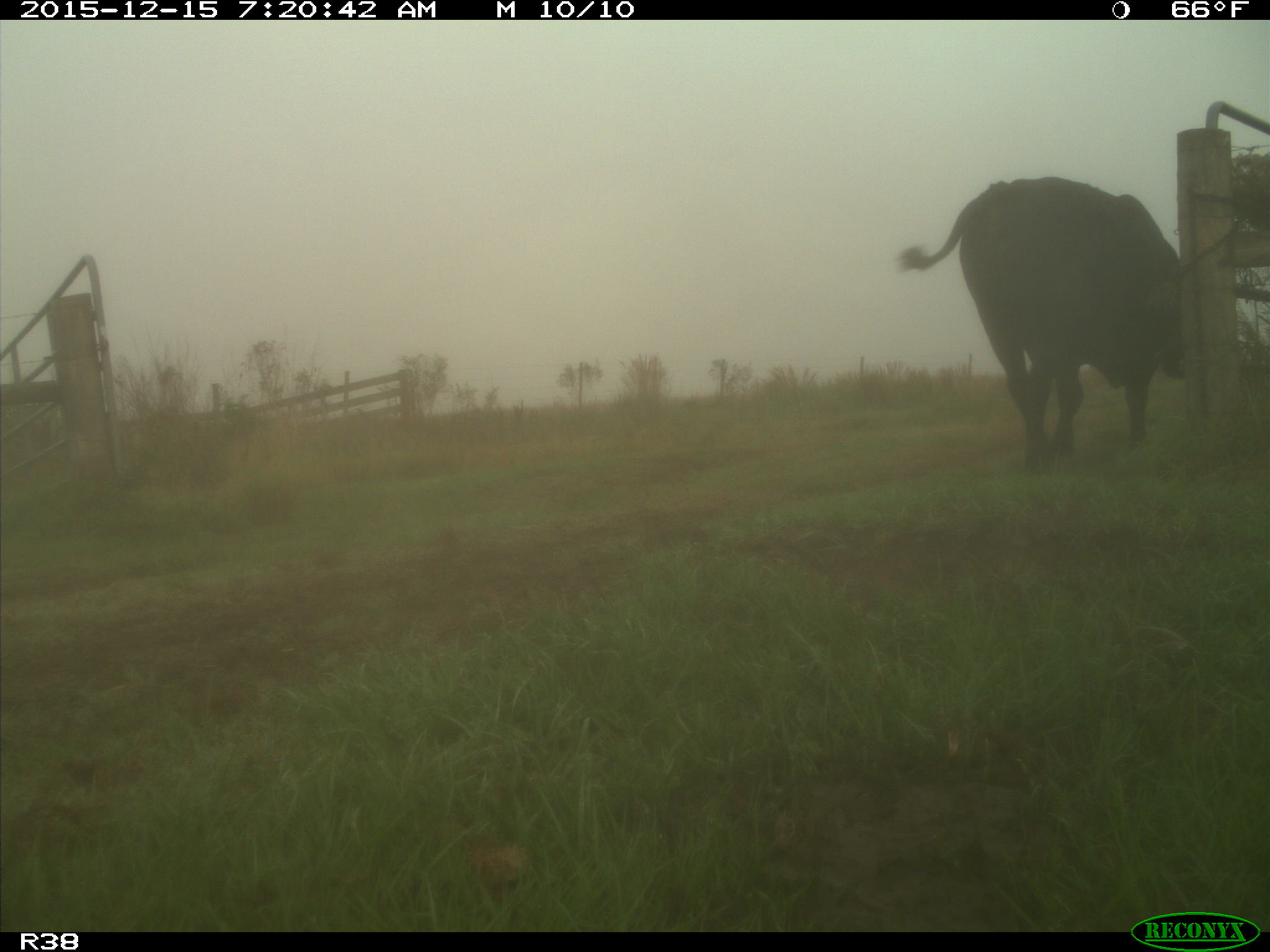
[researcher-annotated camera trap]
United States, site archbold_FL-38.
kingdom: Animalia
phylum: Chordata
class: Mammalia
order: Artiodactyla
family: Bovidae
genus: Bos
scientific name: Bos taurus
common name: domestic cow